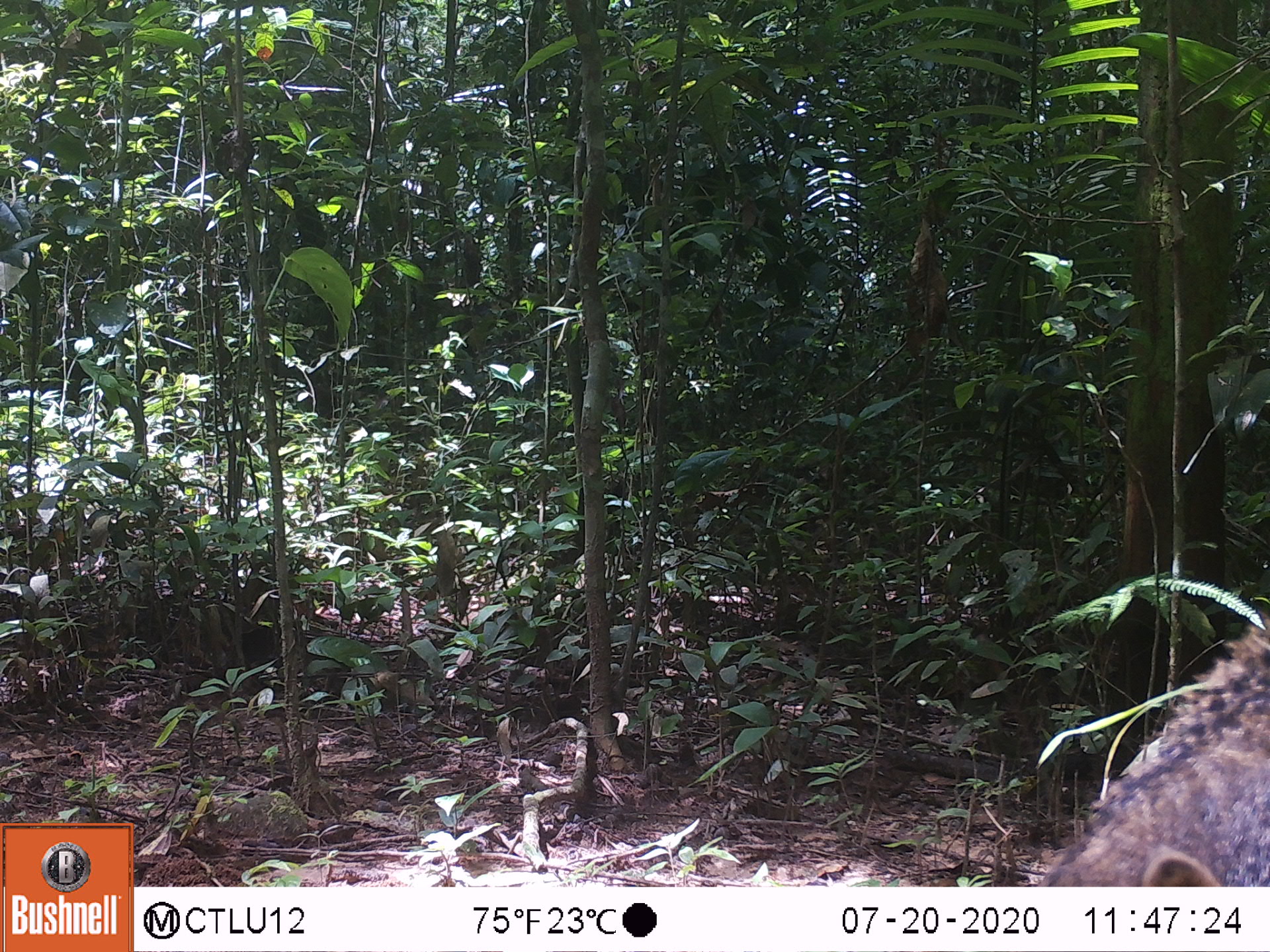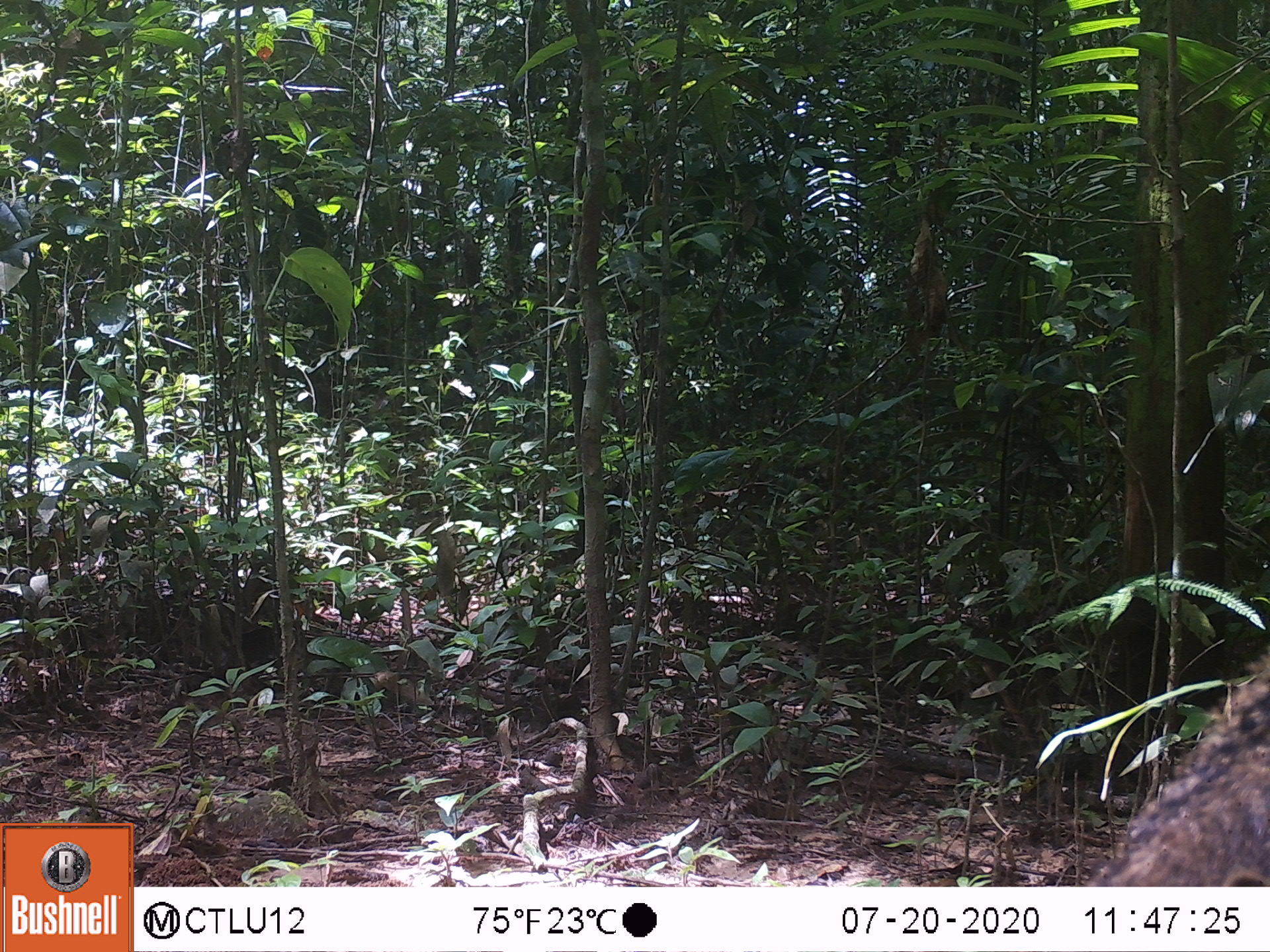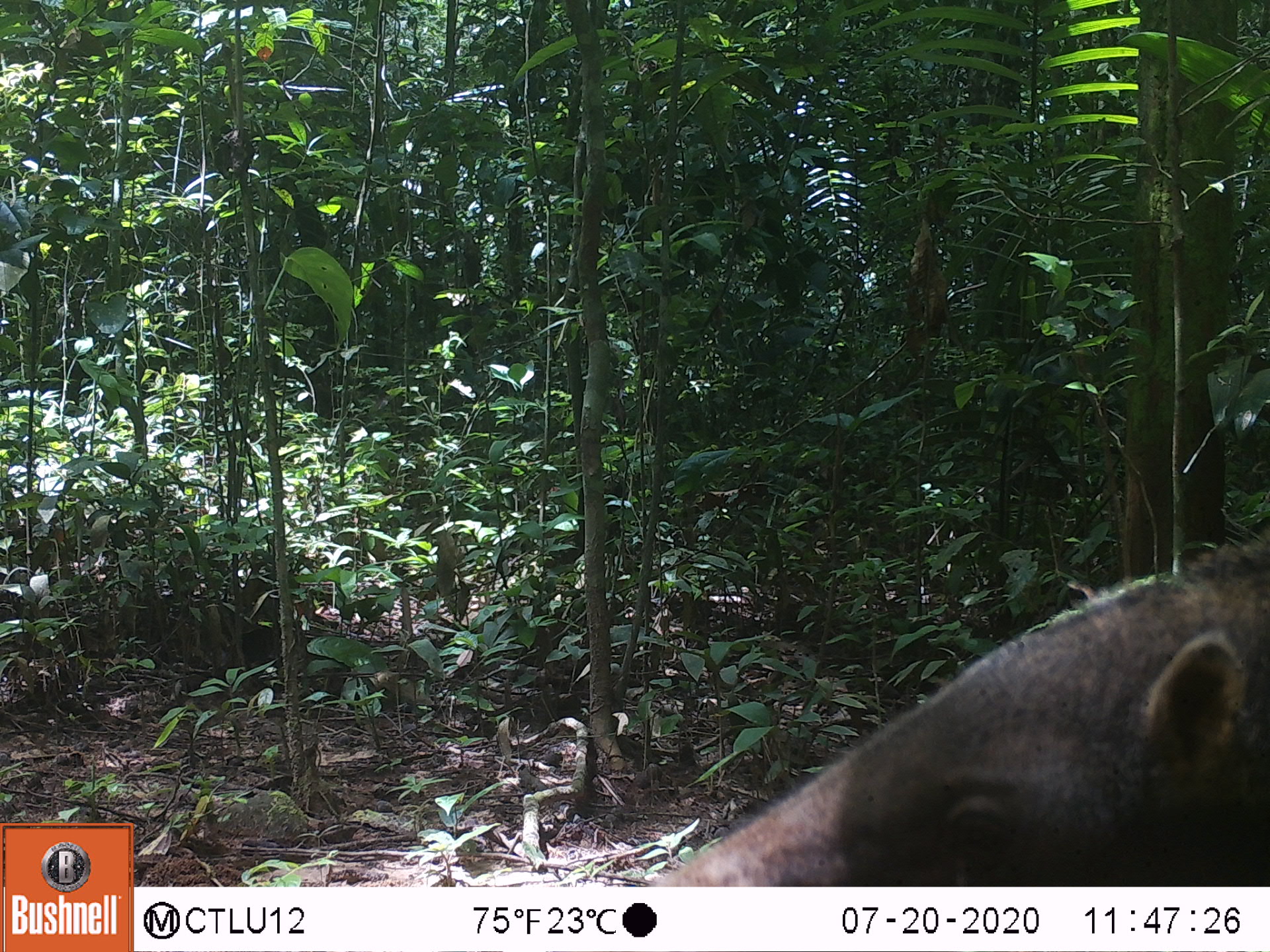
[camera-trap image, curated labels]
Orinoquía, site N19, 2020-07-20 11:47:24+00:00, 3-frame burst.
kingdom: Animalia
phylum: Chordata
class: Mammalia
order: Pilosa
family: Myrmecophagidae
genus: Myrmecophaga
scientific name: Myrmecophaga tridactyla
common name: giant anteater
Giant anteater (Myrmecophaga tridactyla).